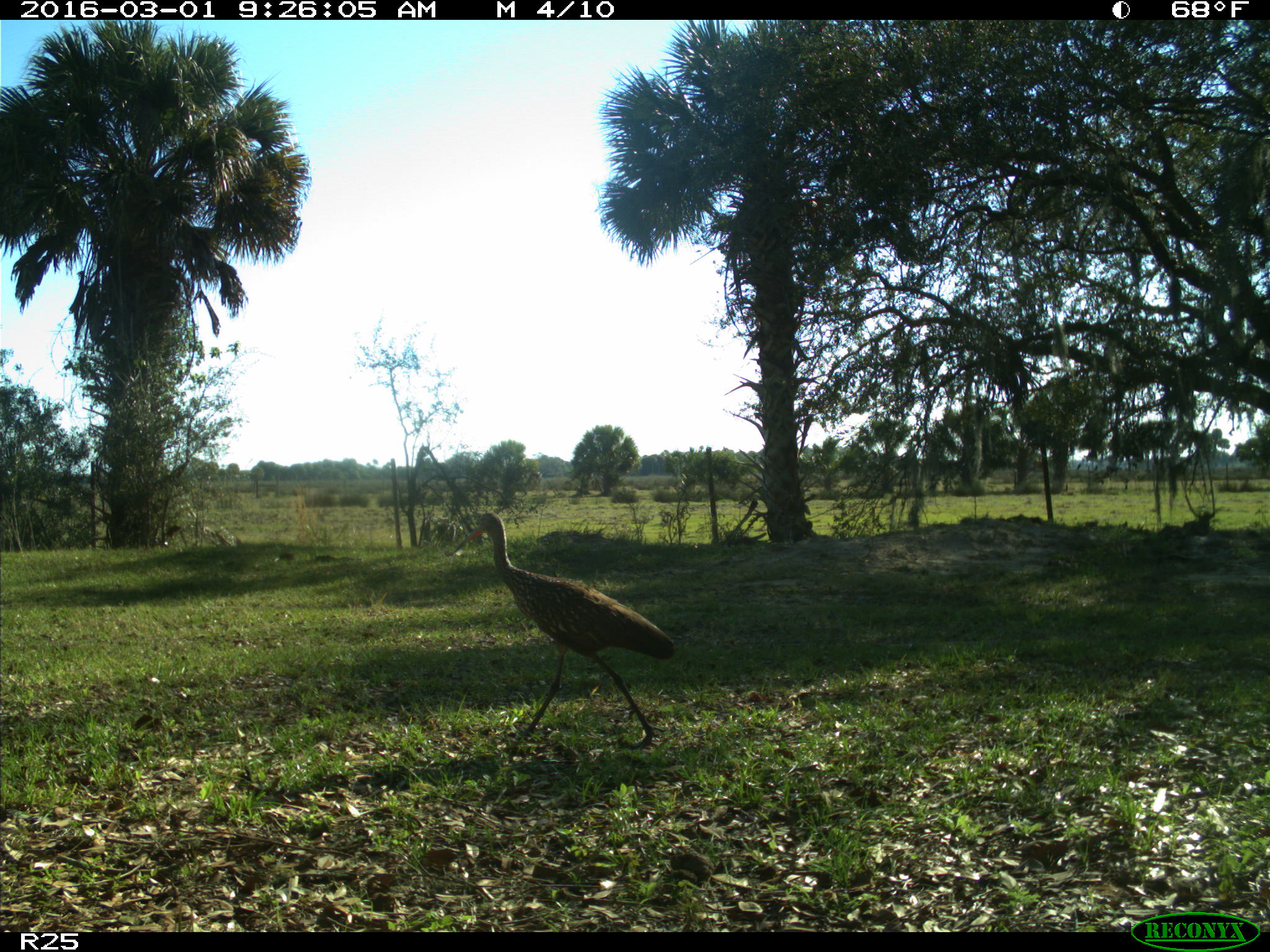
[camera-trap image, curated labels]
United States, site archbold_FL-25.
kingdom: Animalia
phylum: Chordata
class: Aves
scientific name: Aves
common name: birds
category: unidentified bird